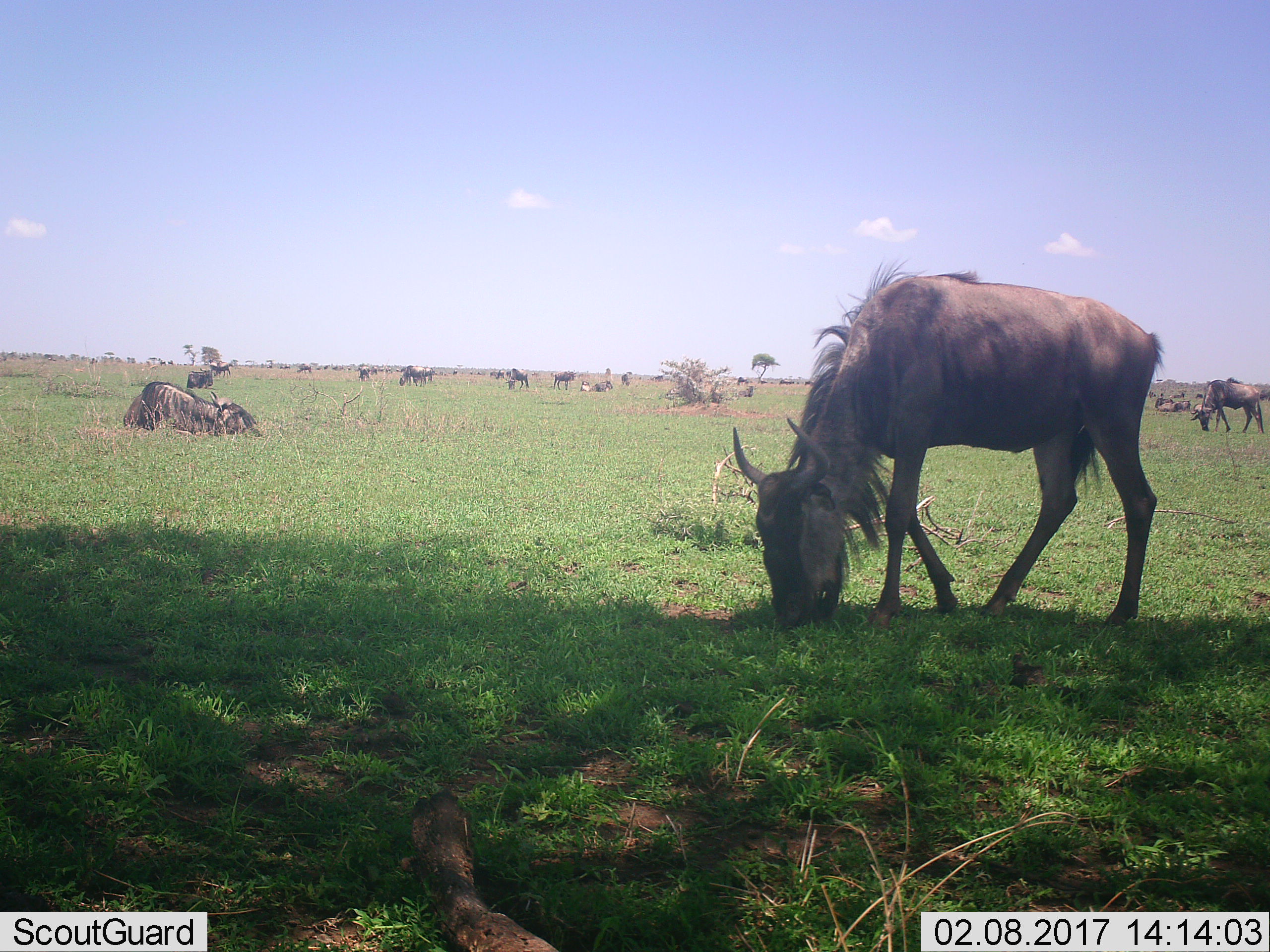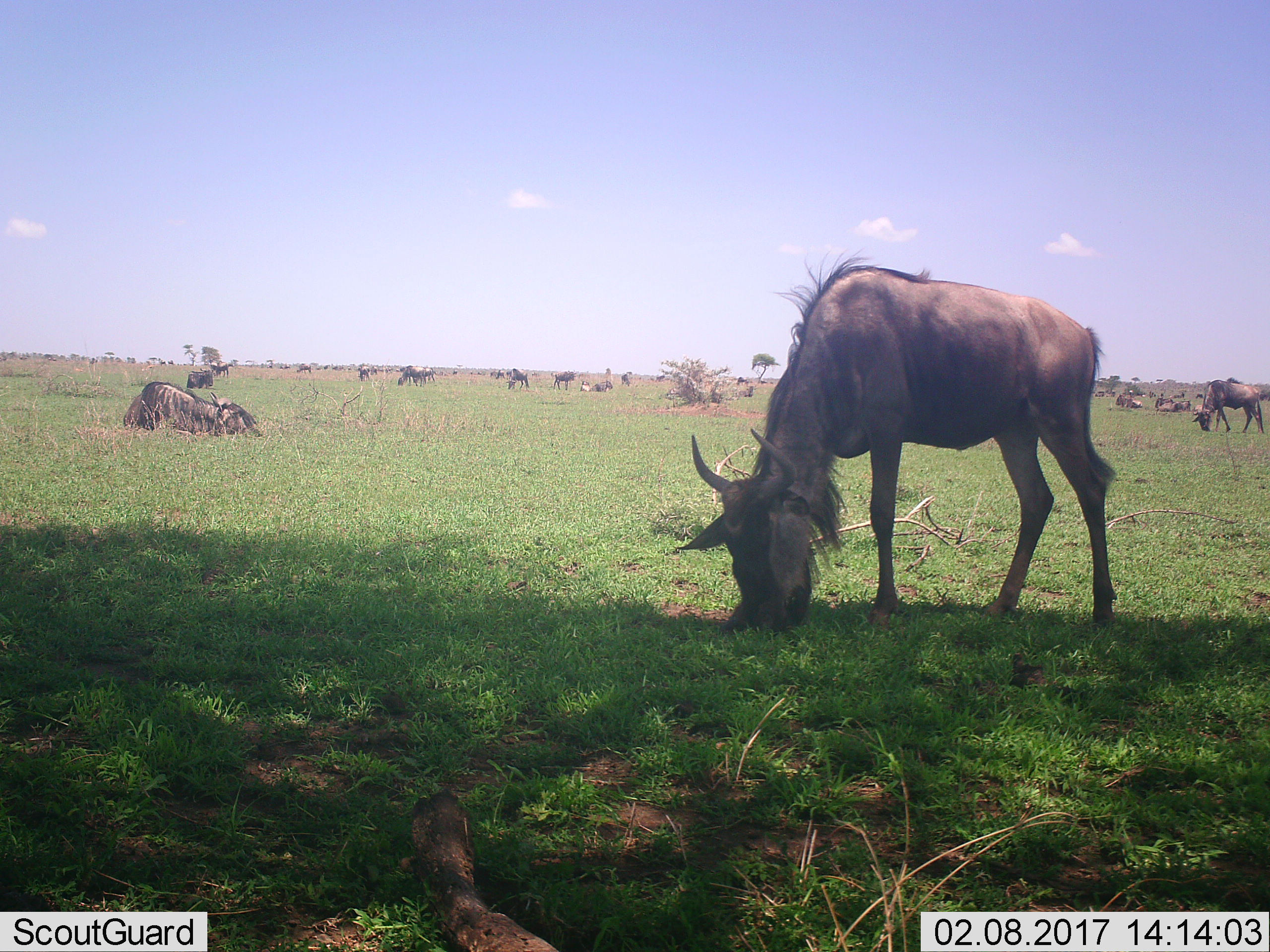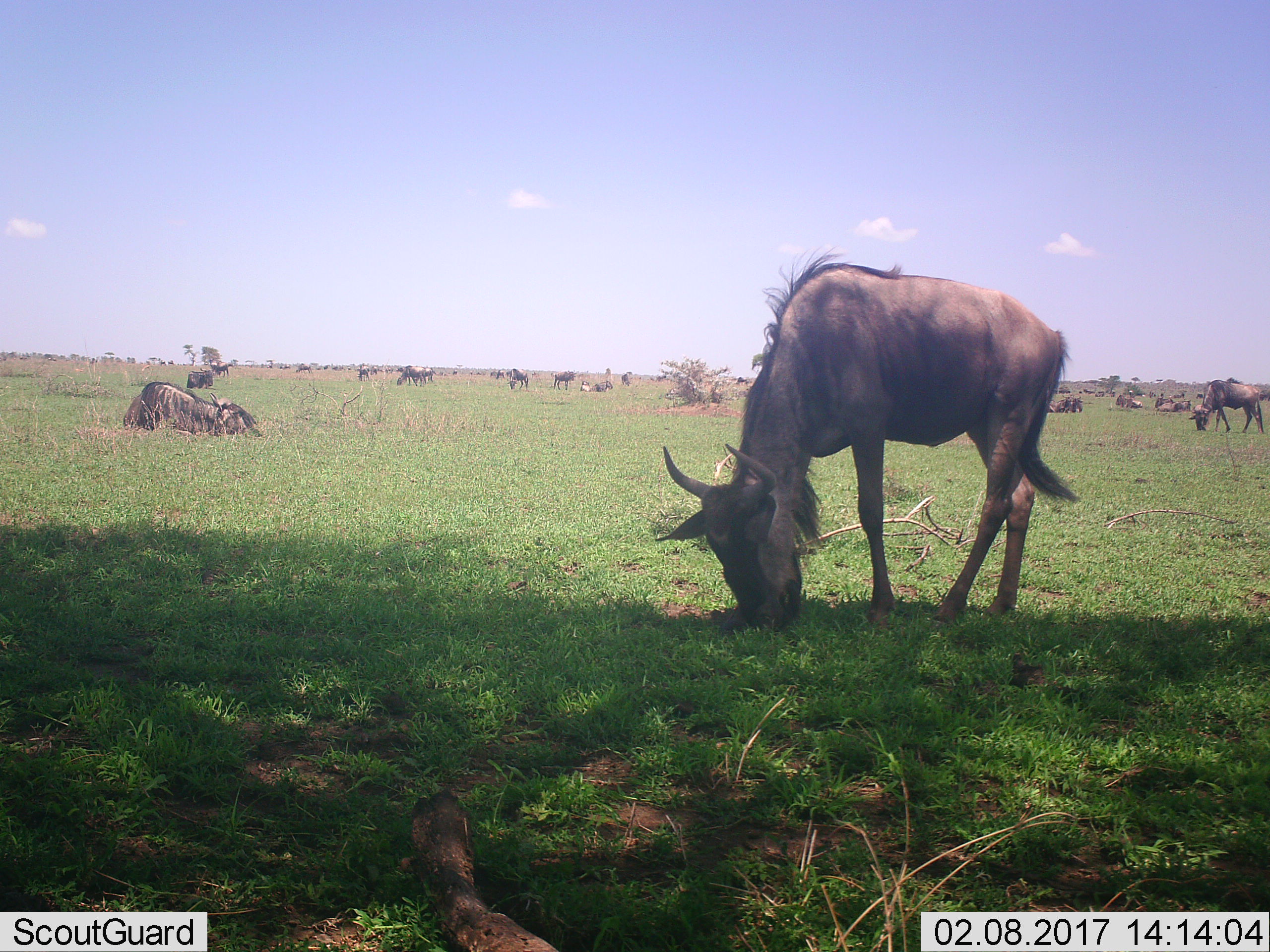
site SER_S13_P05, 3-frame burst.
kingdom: Animalia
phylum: Chordata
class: Mammalia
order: Artiodactyla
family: Bovidae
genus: Connochaetes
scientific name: Connochaetes taurinus taurinus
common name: blue wildebeest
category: wildebeestblue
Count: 11-50.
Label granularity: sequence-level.